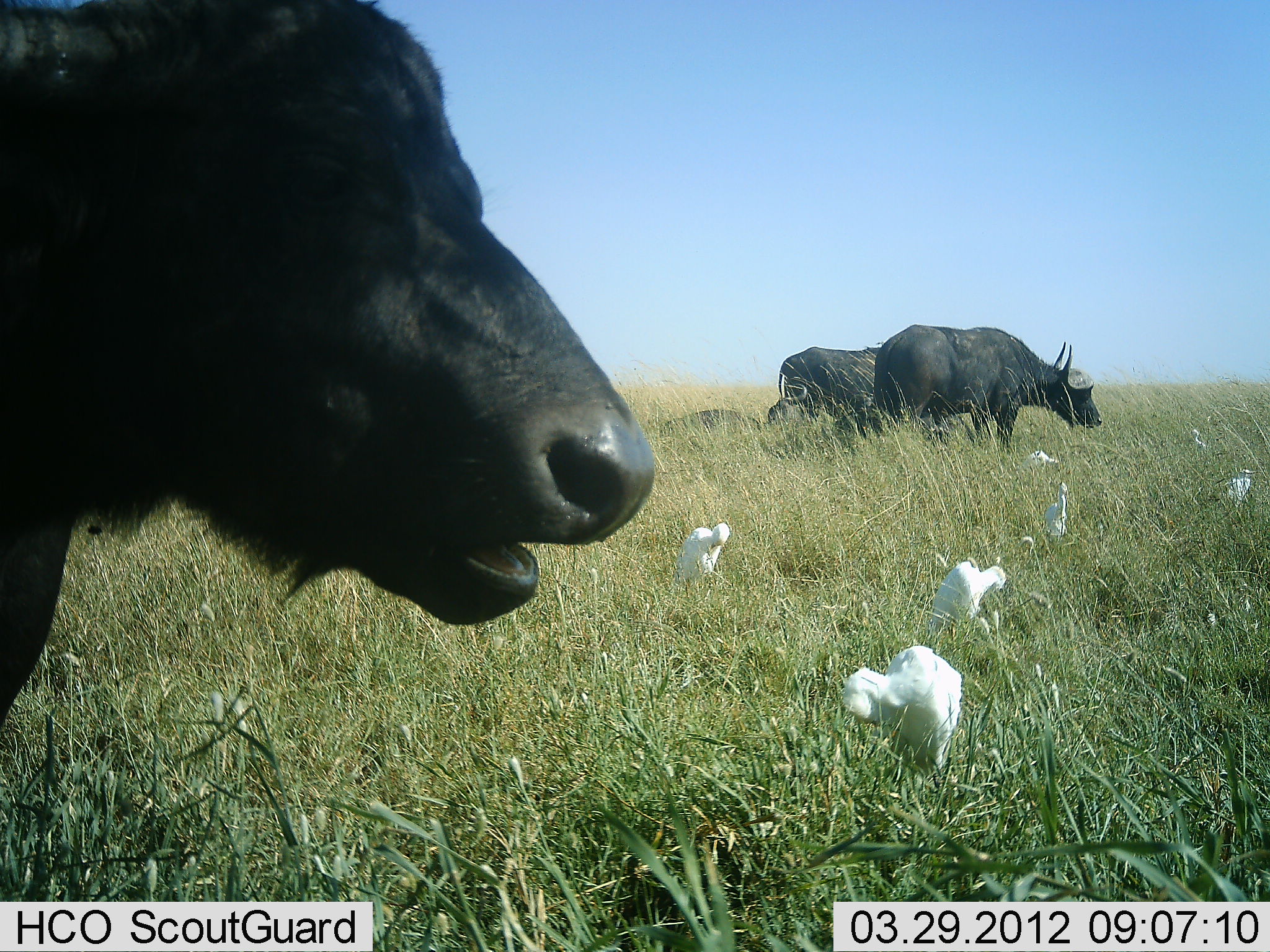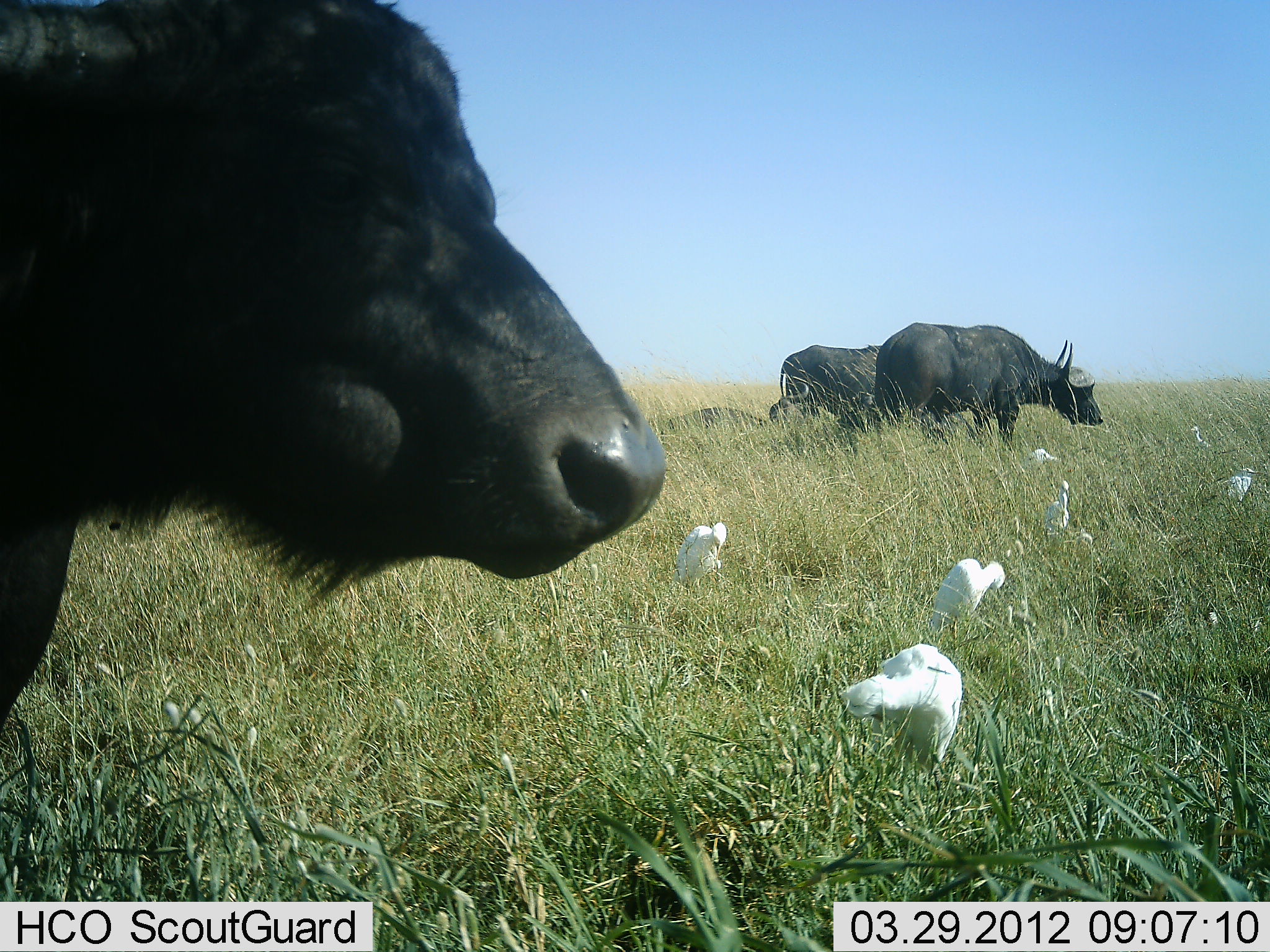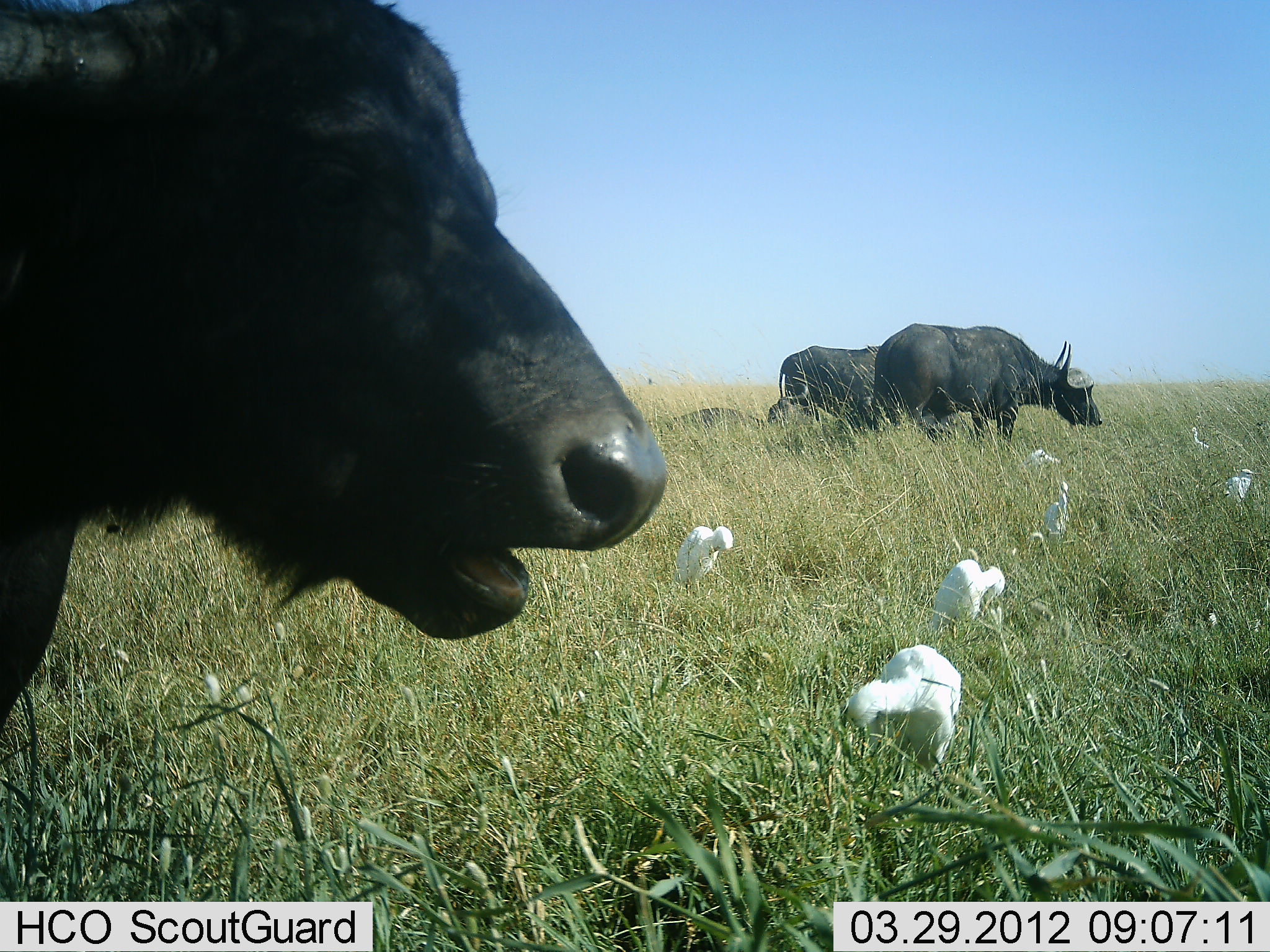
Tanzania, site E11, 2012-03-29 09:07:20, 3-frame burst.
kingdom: Animalia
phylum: Chordata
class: Mammalia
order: Artiodactyla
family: Bovidae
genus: Syncerus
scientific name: Syncerus caffer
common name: cape buffalo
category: buffalo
Buffalo (cape buffalo) (Syncerus caffer), count 4. Behavior (volunteer vote fractions): standing 85%, resting 46%, moving 0%, interacting 0%. Young present (vote fraction): 0%. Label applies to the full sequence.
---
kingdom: Animalia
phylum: Chordata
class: Aves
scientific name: Aves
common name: bird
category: otherbird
Otherbird (bird) (Aves), count 7. Behavior (volunteer vote fractions): standing 77%, resting 15%, moving 0%, interacting 0%. Young present (vote fraction): 0%. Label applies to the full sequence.